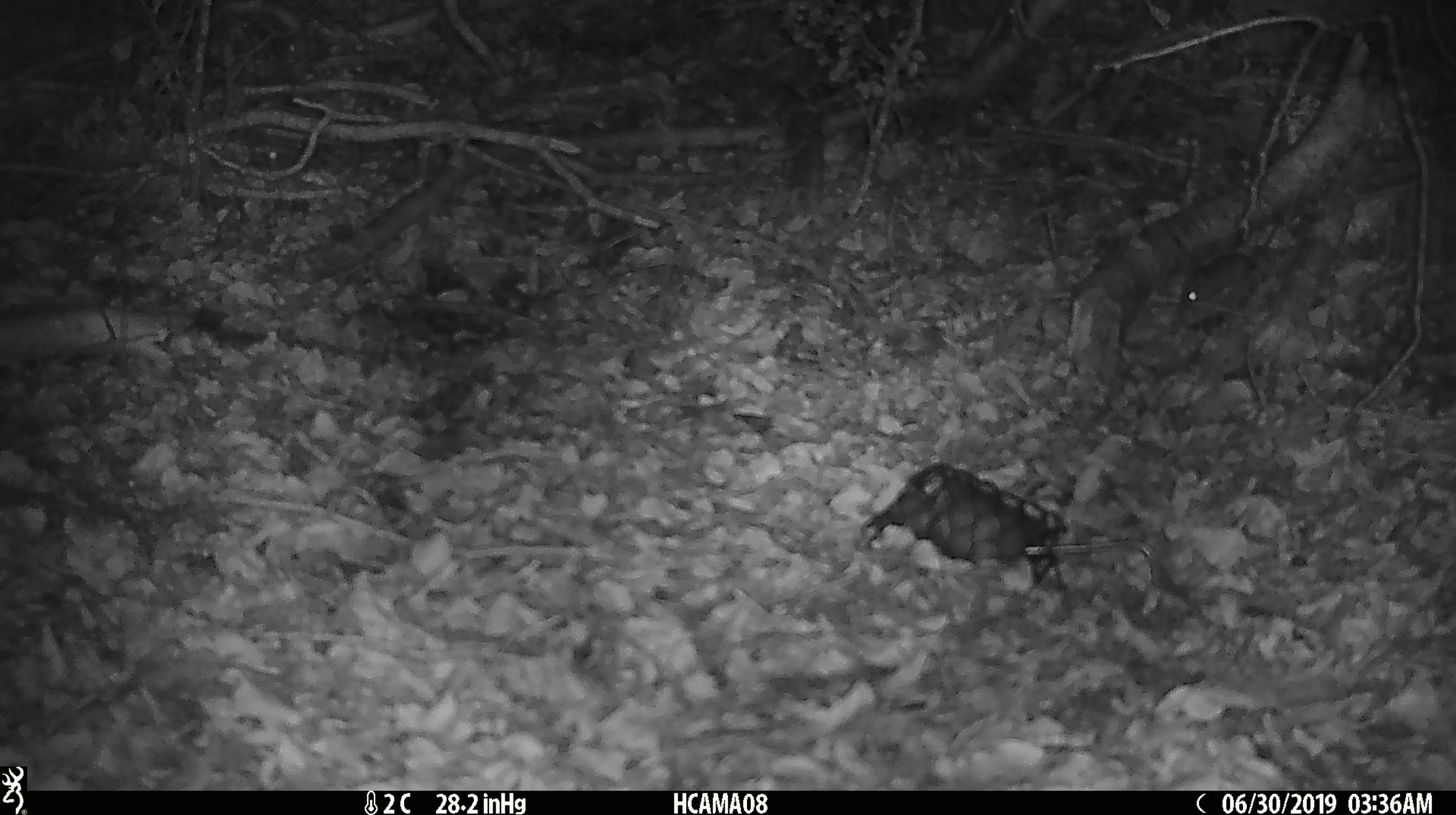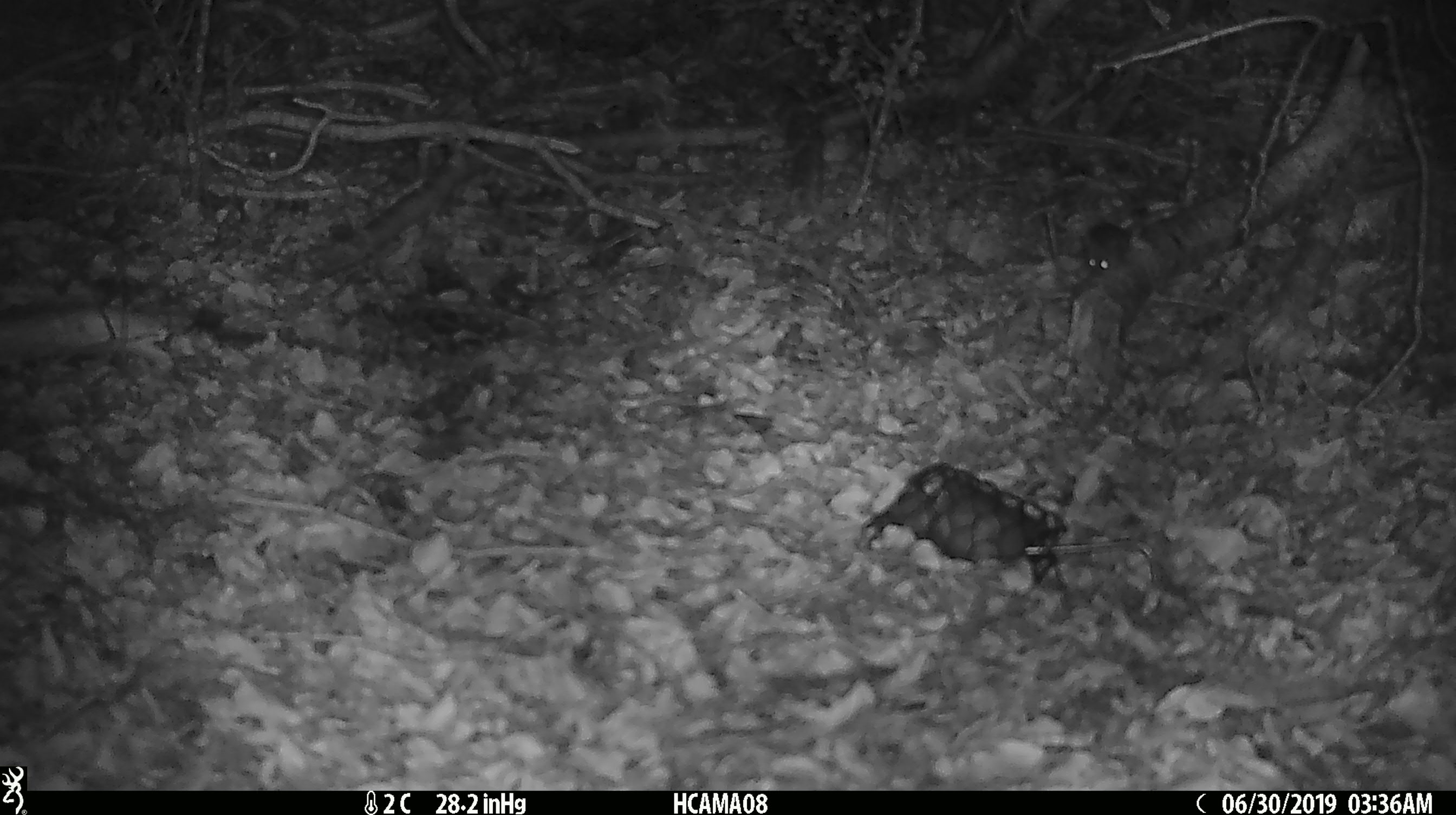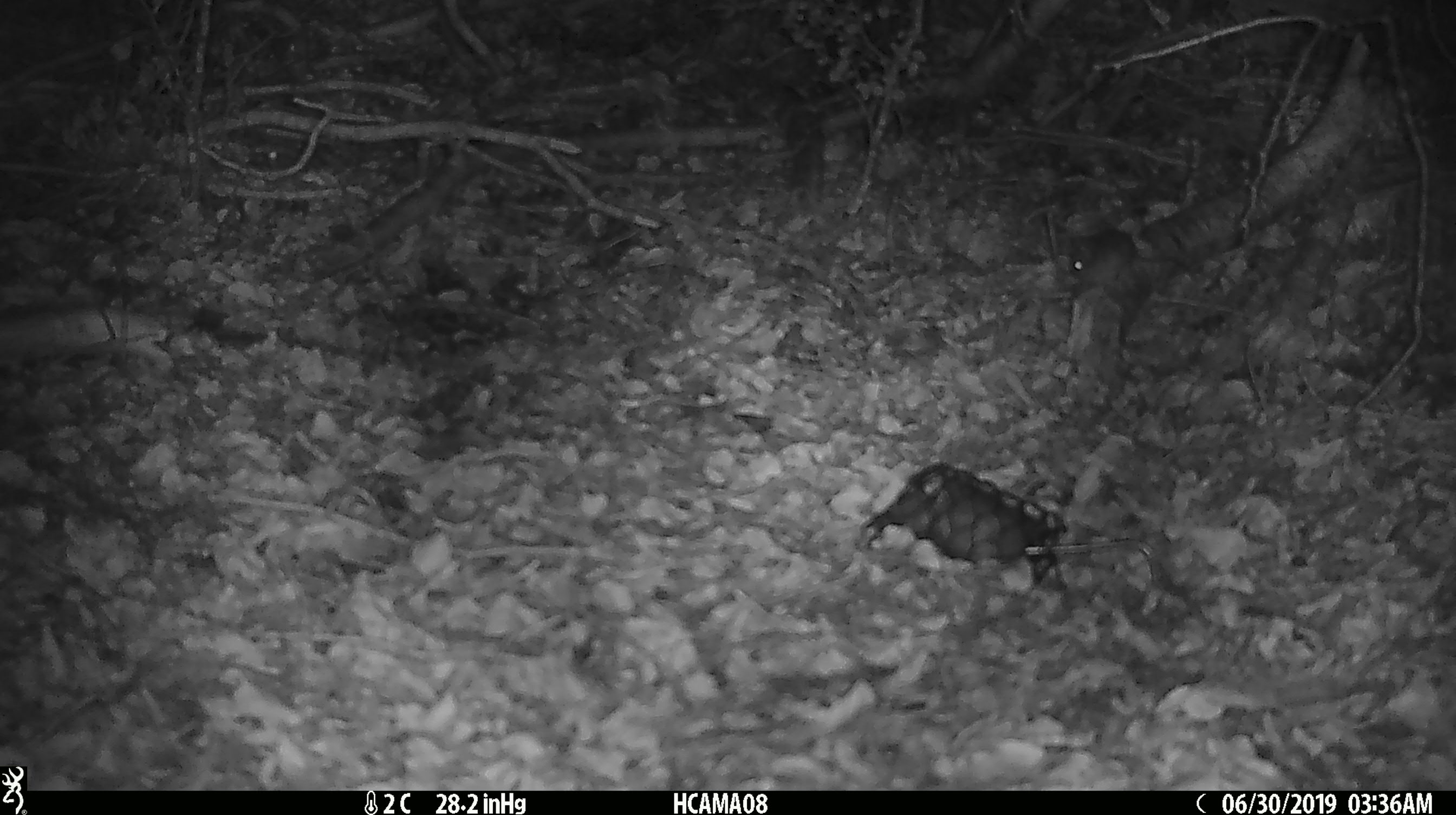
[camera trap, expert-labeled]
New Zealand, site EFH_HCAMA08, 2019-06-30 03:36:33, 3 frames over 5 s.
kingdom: Animalia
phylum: Chordata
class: Mammalia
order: Rodentia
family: Muridae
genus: Mus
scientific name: Mus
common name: mouse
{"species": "mouse (Mus)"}